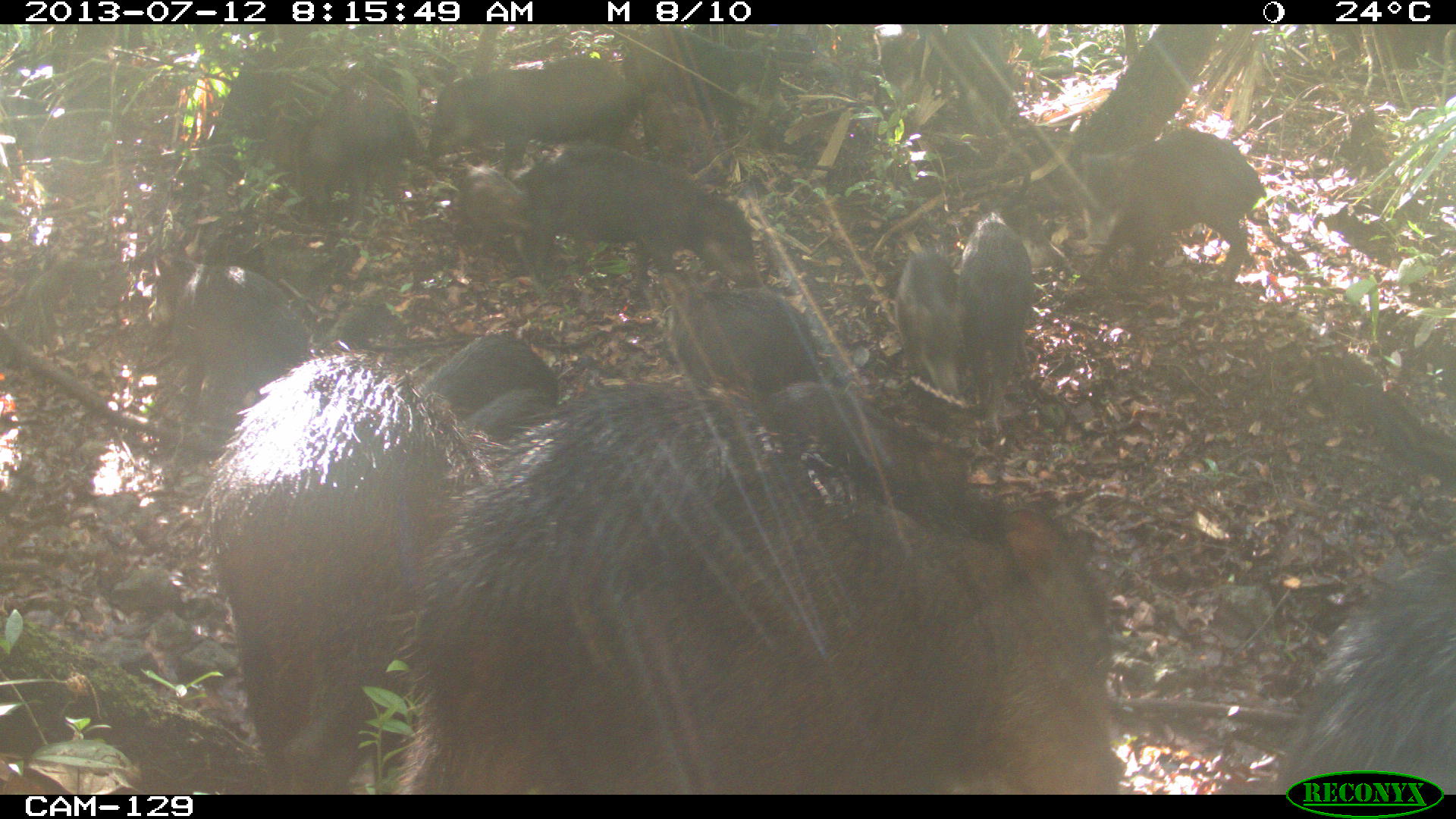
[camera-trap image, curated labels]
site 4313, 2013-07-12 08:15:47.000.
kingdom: Animalia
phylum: Chordata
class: Mammalia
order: Artiodactyla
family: Tayassuidae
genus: Tayassu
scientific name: Tayassu pecari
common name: white-lipped peccary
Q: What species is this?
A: Tayassu pecari (white-lipped peccary).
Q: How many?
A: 20.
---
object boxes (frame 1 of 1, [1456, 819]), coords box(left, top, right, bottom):
tayassu pecari: box(398, 380, 1119, 796); box(206, 335, 495, 797); box(1277, 545, 1456, 795); box(525, 146, 763, 295); box(1080, 126, 1267, 290); box(427, 53, 655, 177); box(149, 251, 310, 425); box(760, 380, 973, 503); box(266, 72, 429, 222); box(674, 293, 819, 390); box(957, 211, 1036, 382); box(421, 332, 564, 419); box(897, 247, 970, 398); box(467, 386, 563, 435)